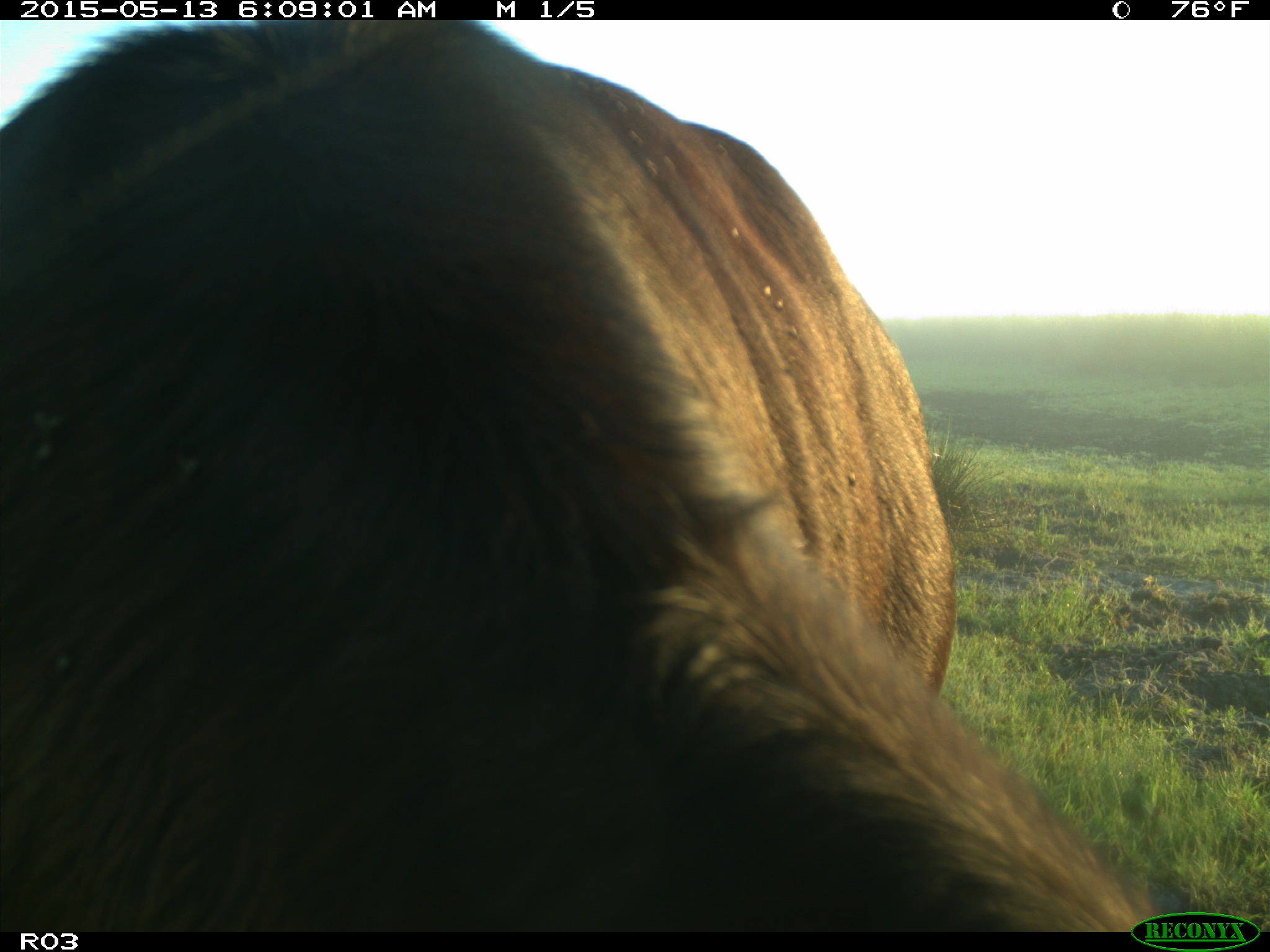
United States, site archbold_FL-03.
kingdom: Animalia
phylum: Chordata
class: Mammalia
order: Artiodactyla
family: Bovidae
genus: Bos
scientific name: Bos taurus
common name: domestic cow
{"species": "Bos taurus (domestic cow)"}